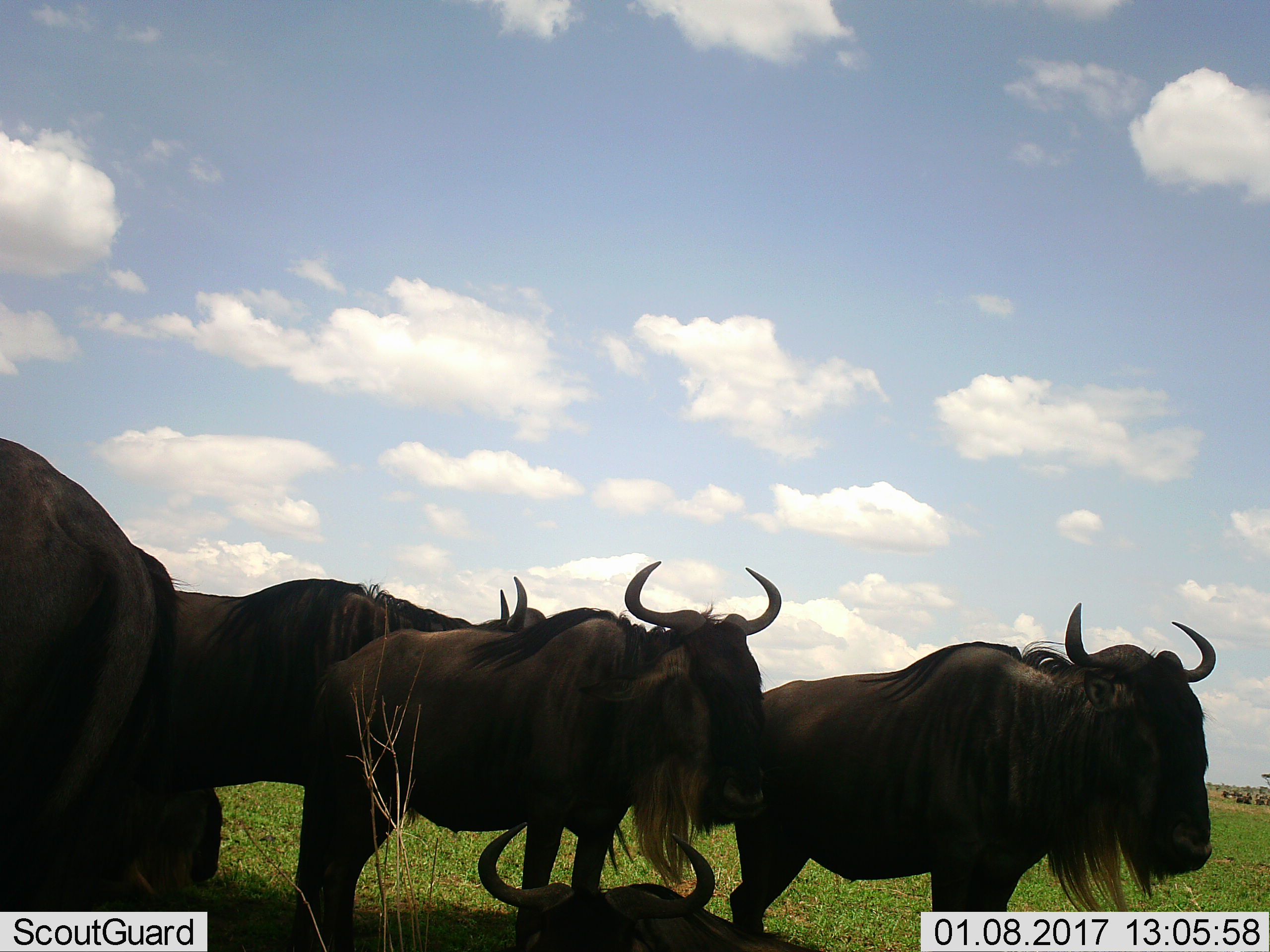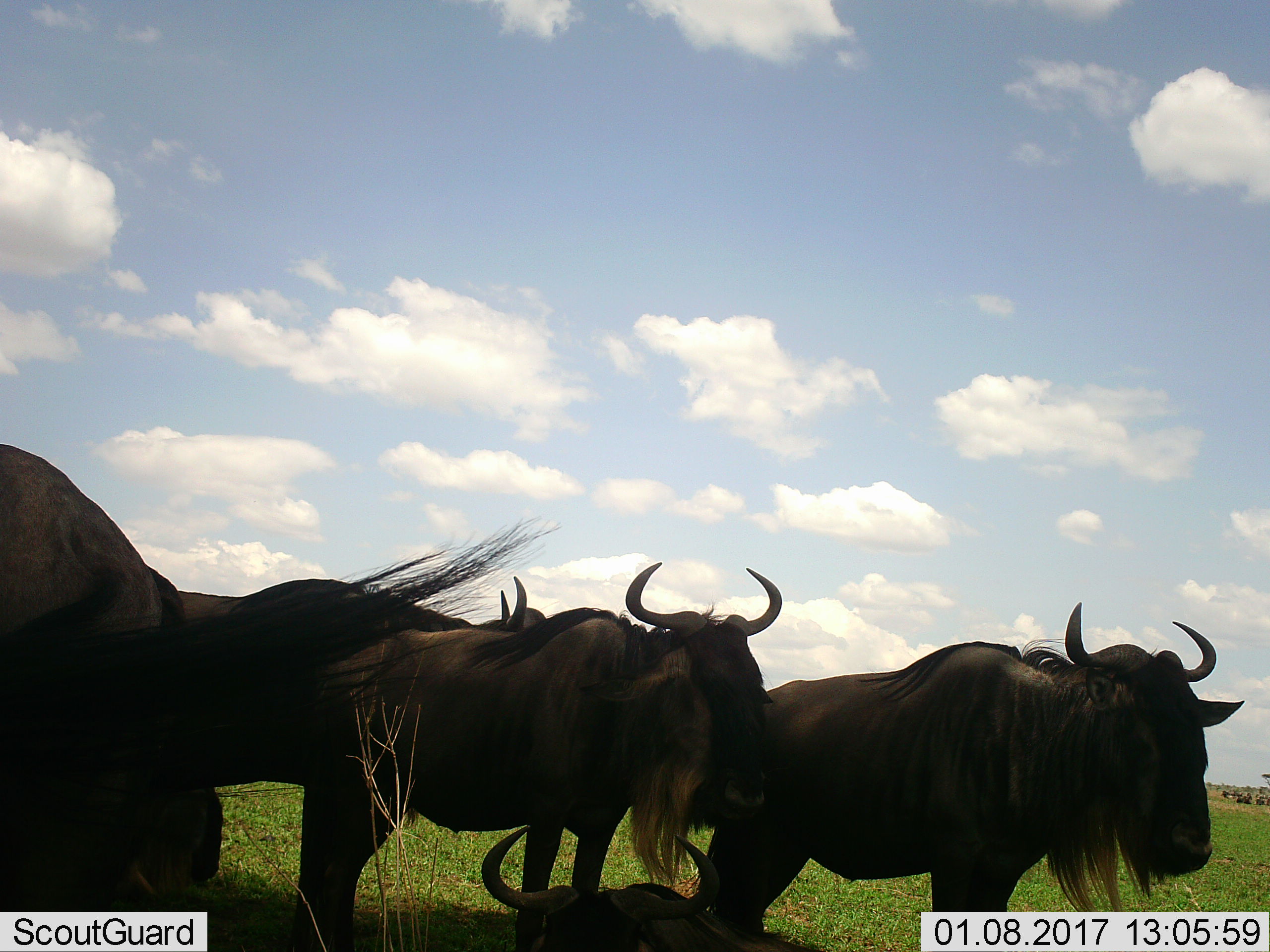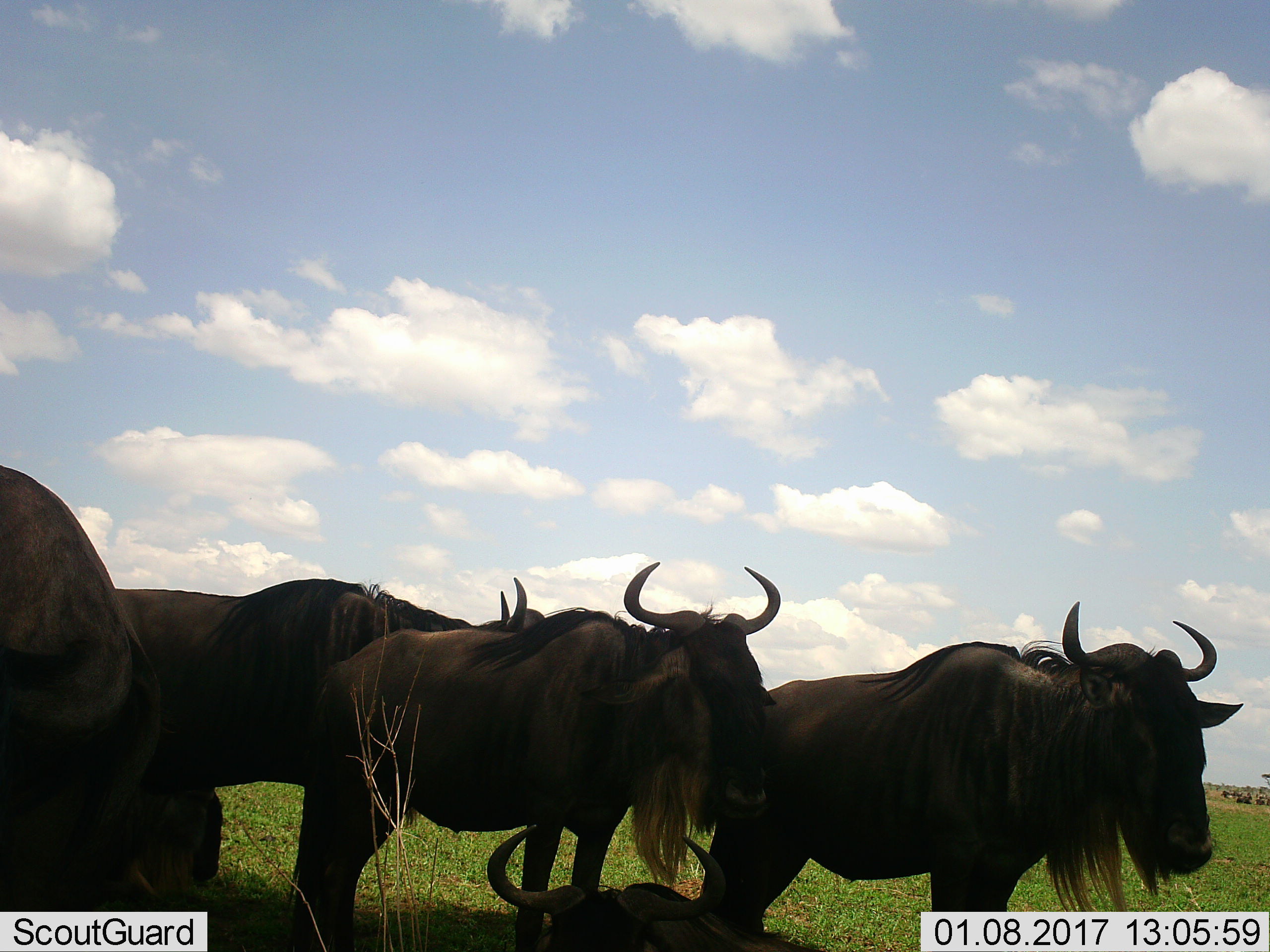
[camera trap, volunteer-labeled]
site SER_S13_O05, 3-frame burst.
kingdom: Animalia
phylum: Chordata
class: Mammalia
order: Artiodactyla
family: Bovidae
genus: Connochaetes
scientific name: Connochaetes taurinus taurinus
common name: blue wildebeest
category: wildebeestblue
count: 5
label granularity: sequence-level